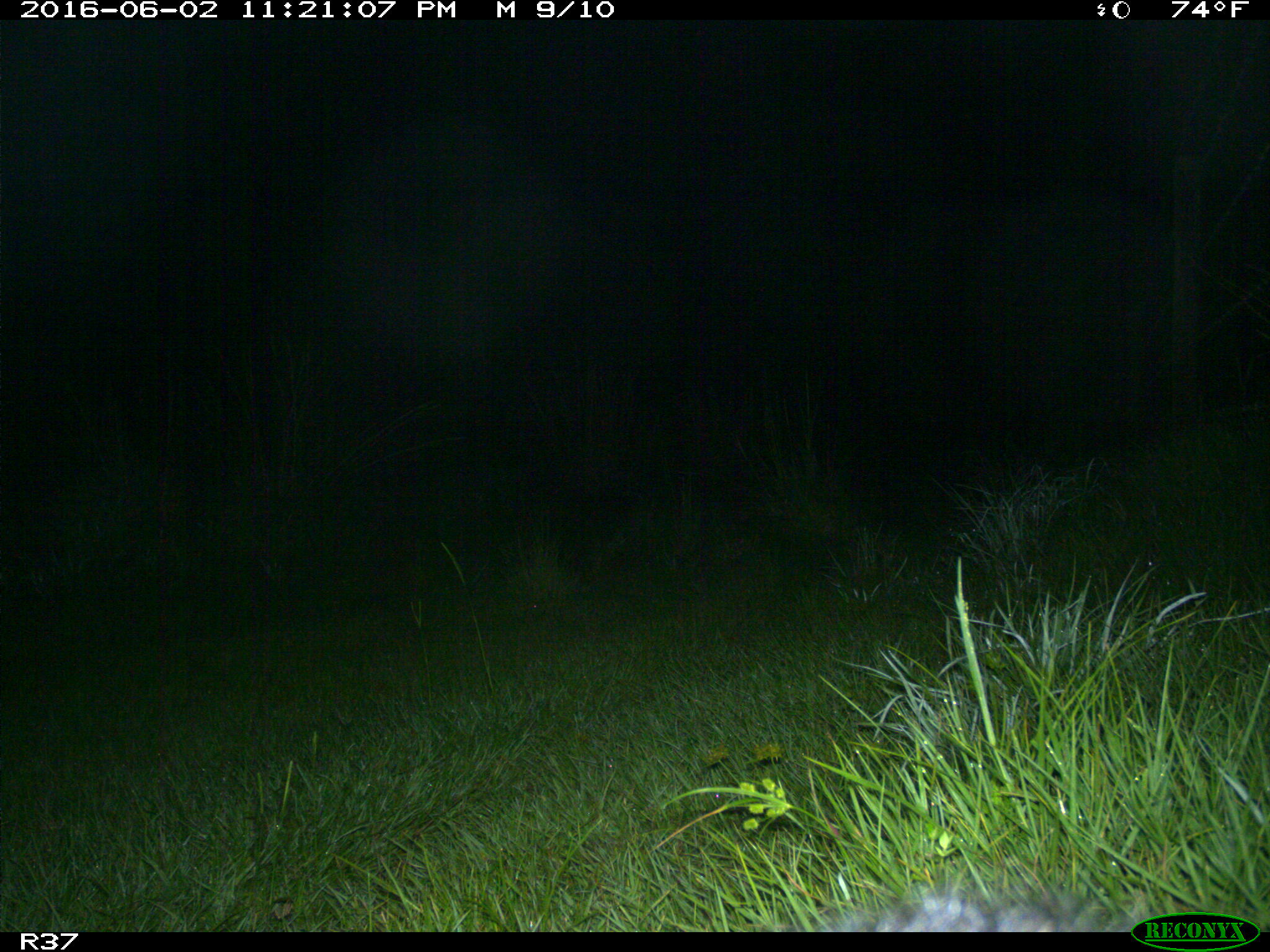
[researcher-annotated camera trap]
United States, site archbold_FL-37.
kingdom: Animalia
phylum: Chordata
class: Mammalia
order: Carnivora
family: Procyonidae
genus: Procyon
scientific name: Procyon lotor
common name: common raccoon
Procyon lotor (common raccoon).